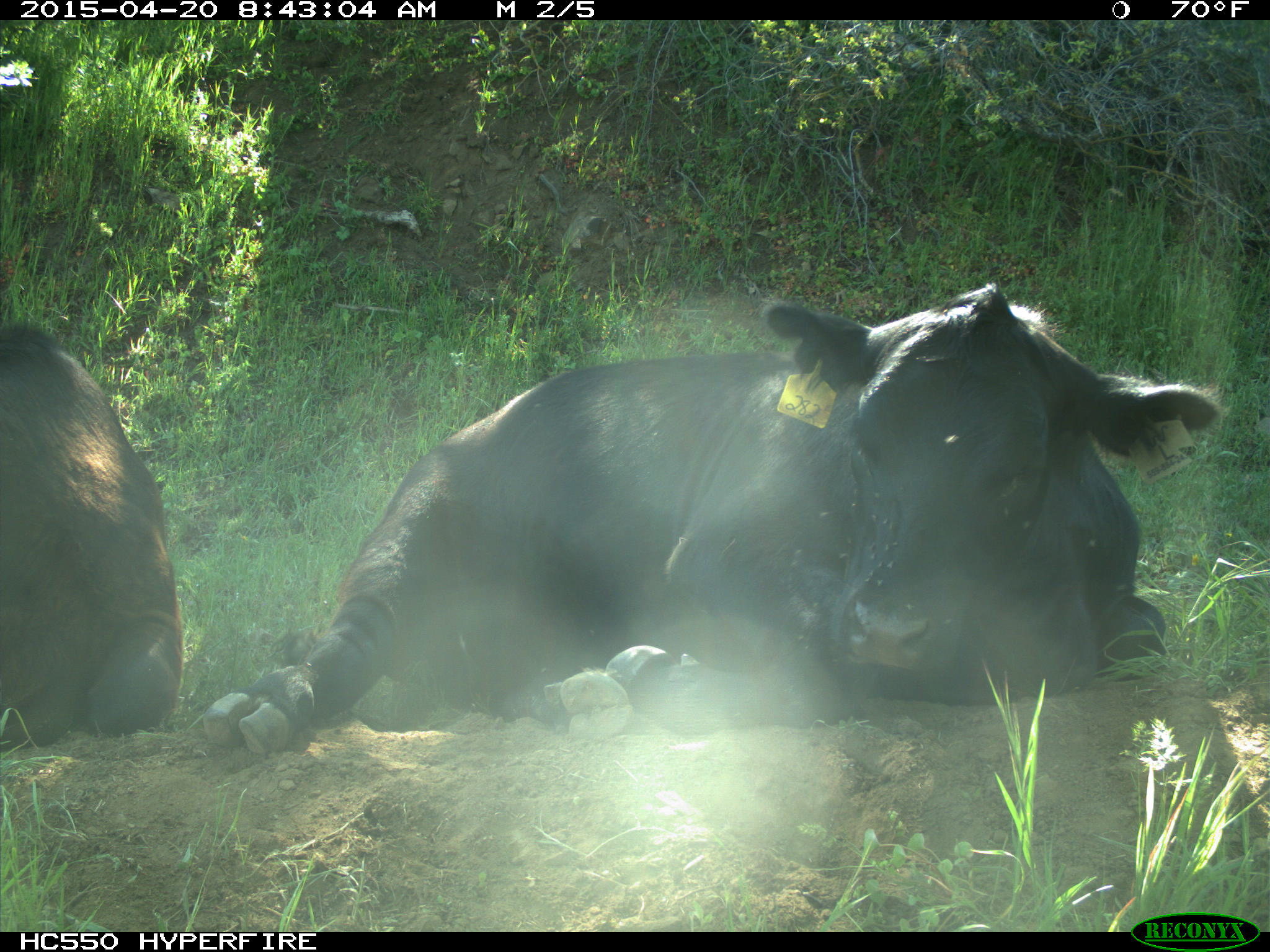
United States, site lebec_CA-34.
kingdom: Animalia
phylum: Chordata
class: Mammalia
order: Artiodactyla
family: Bovidae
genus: Bos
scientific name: Bos taurus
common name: domestic cow